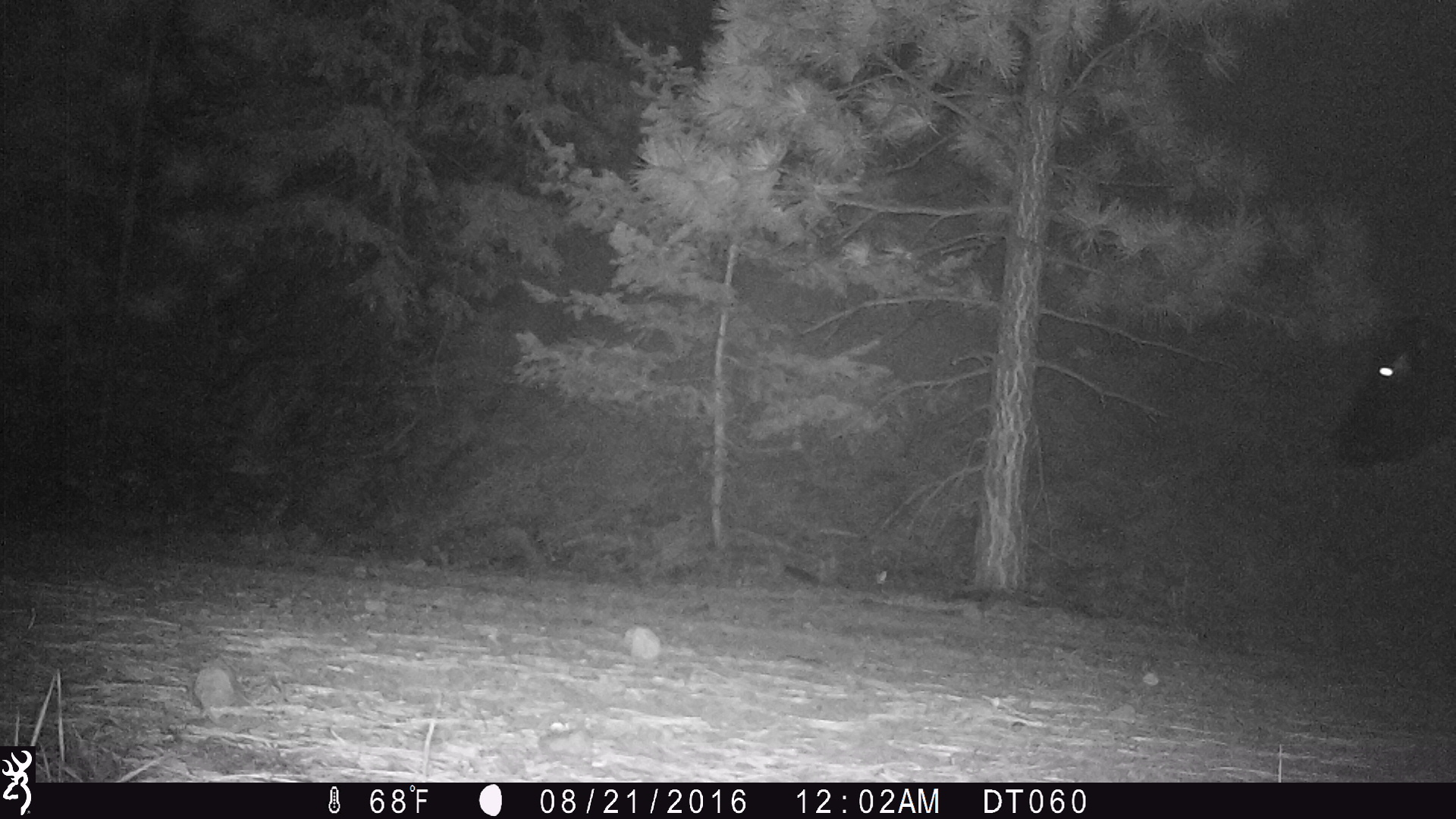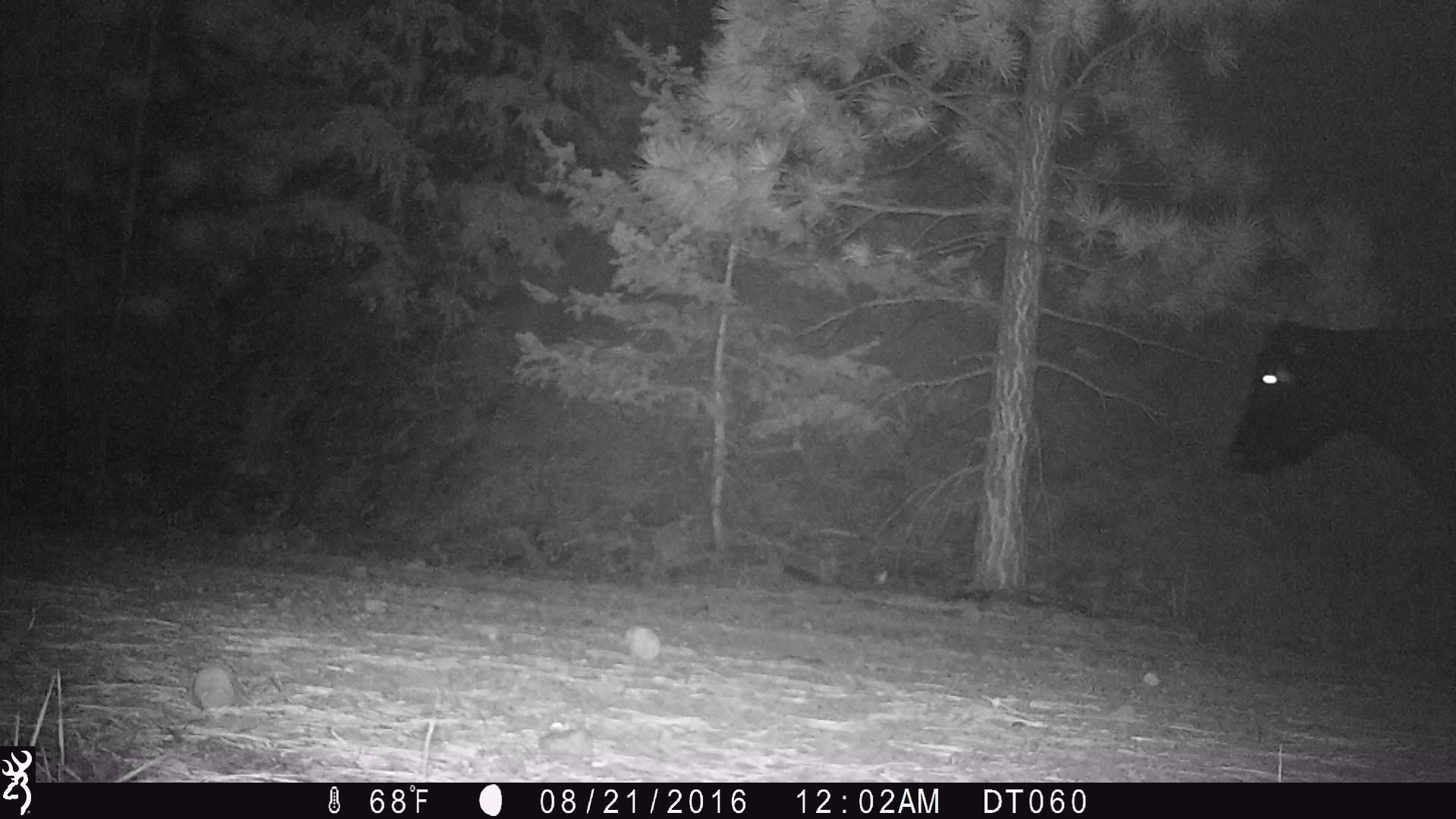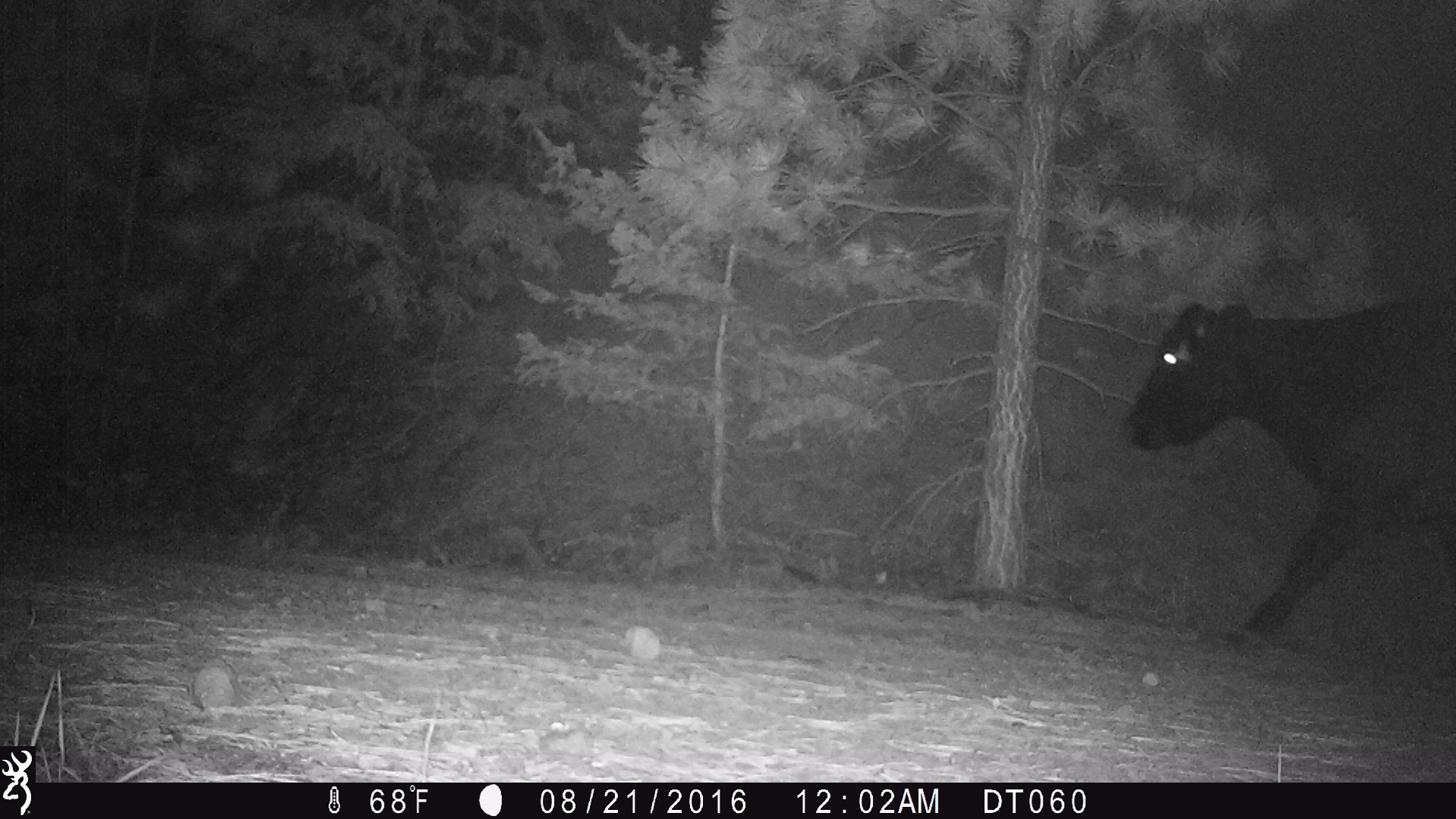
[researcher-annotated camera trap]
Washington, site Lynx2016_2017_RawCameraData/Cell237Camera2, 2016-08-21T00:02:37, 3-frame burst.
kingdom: Animalia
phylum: Chordata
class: Mammalia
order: Artiodactyla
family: Bovidae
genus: Bos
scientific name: Bos taurus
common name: domestic cattle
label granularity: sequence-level